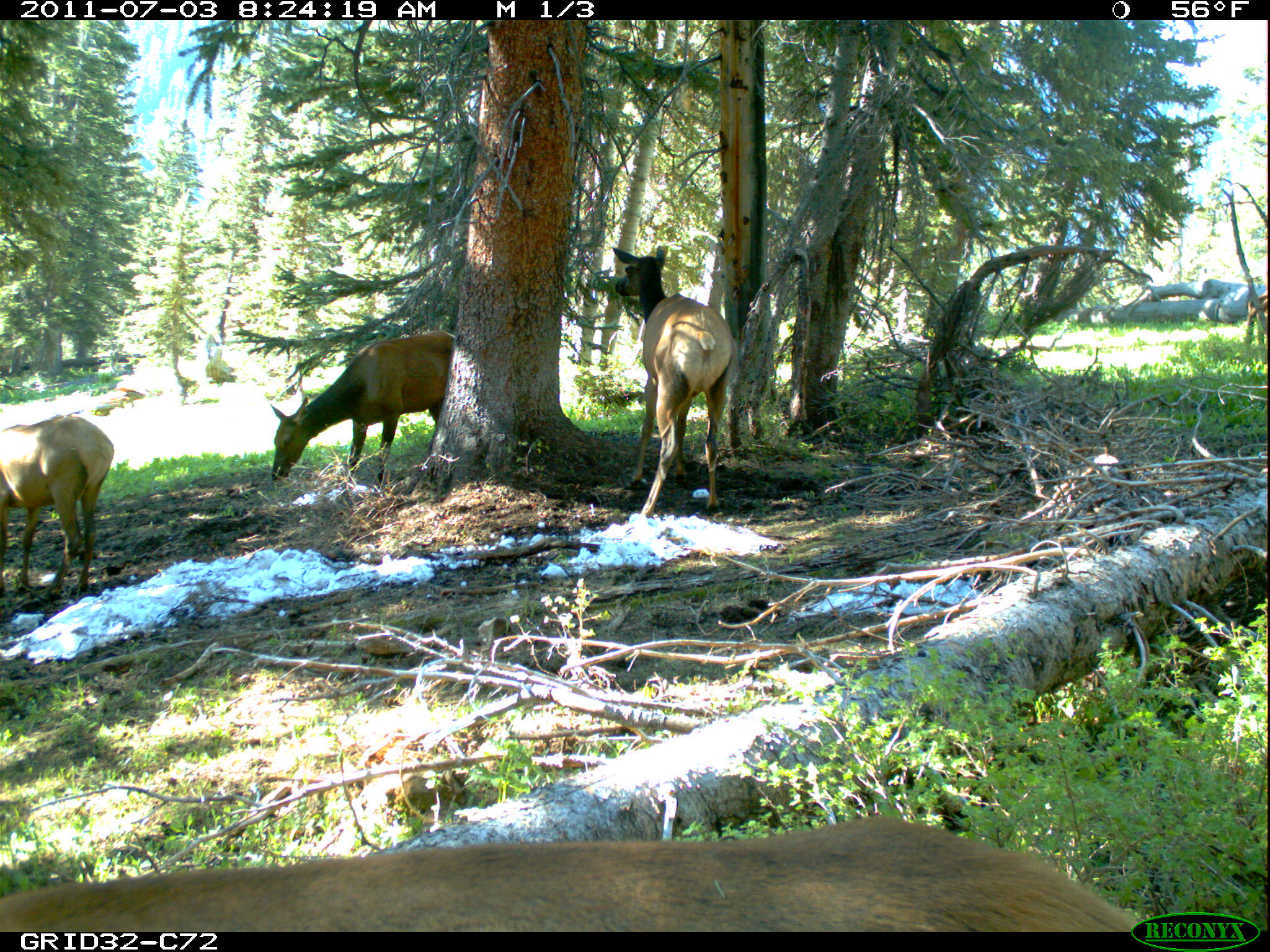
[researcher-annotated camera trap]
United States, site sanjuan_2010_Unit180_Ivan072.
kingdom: Animalia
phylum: Chordata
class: Mammalia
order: Artiodactyla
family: Cervidae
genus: Cervus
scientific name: Cervus elaphus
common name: red deer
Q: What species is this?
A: Cervus elaphus (red deer).